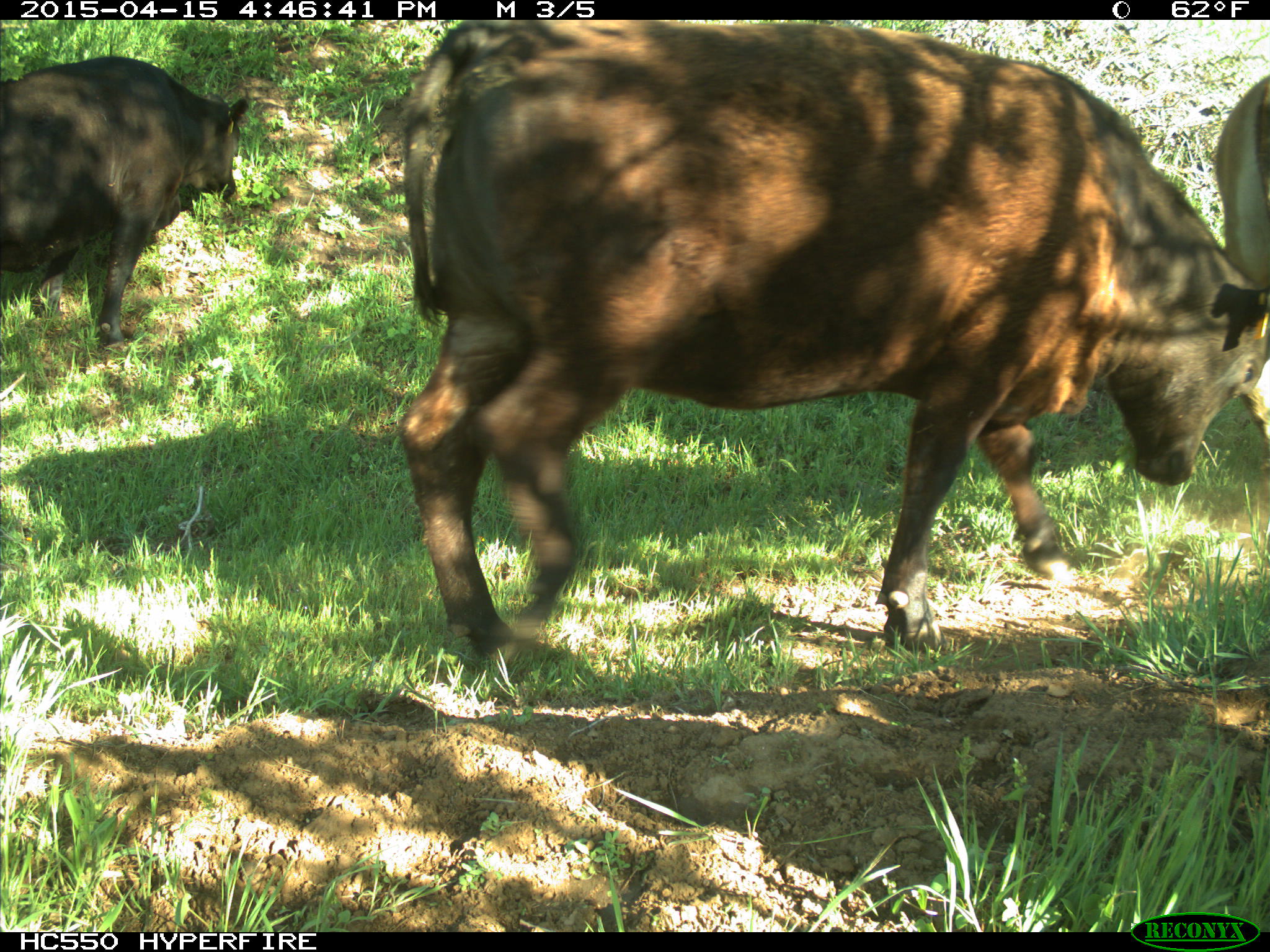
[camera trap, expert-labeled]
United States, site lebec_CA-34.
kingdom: Animalia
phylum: Chordata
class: Mammalia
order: Artiodactyla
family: Bovidae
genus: Bos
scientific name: Bos taurus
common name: domestic cow